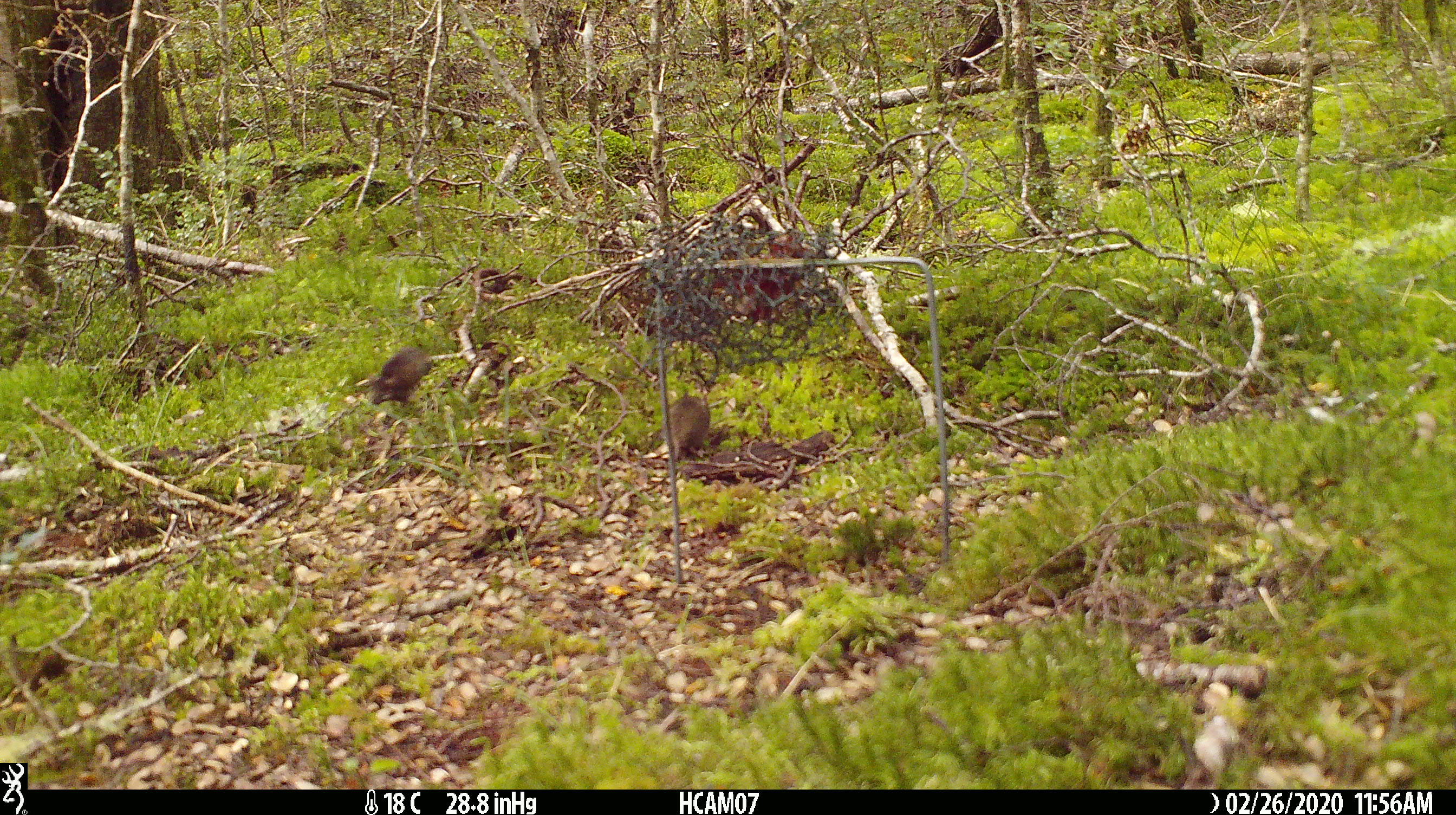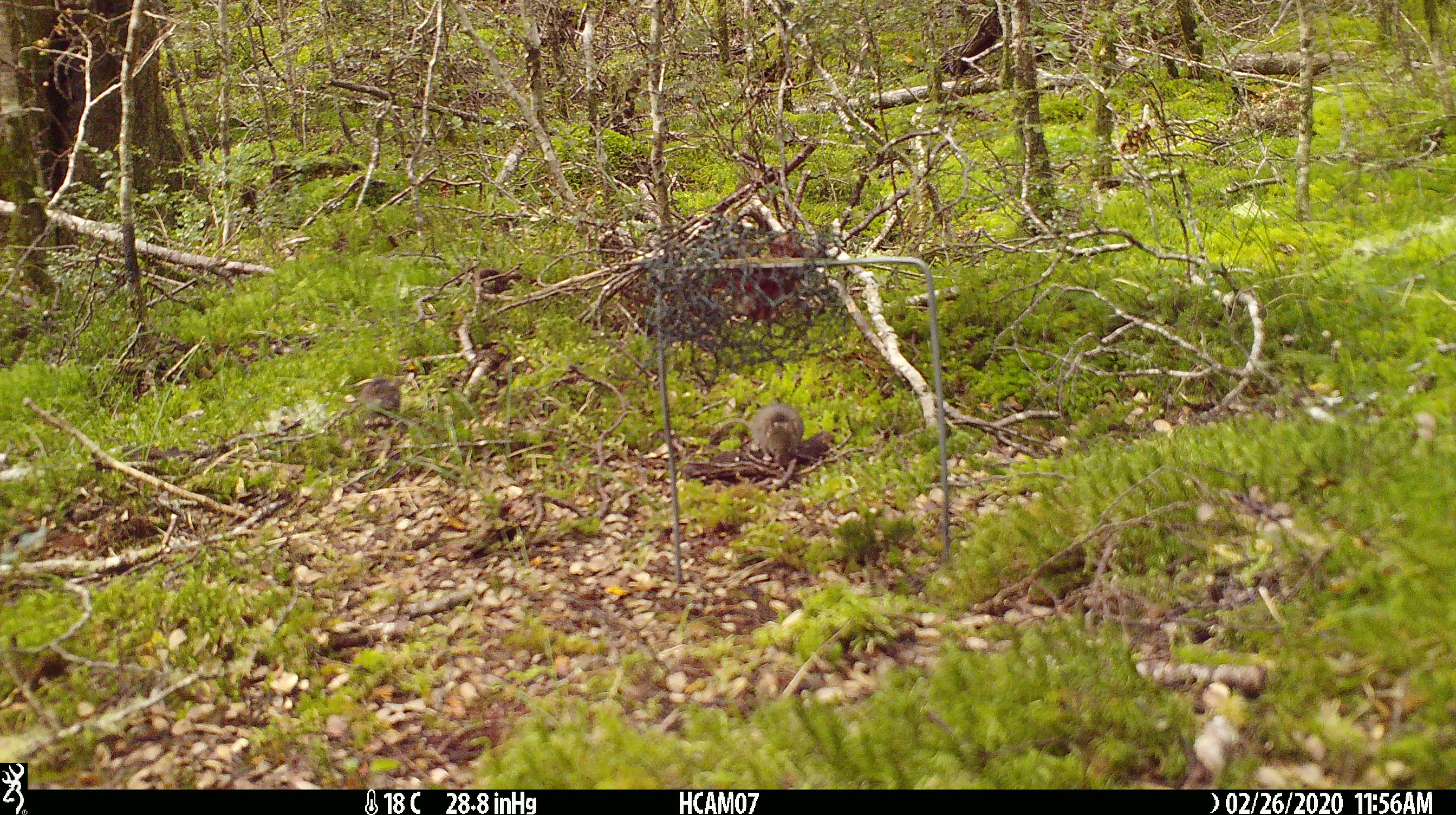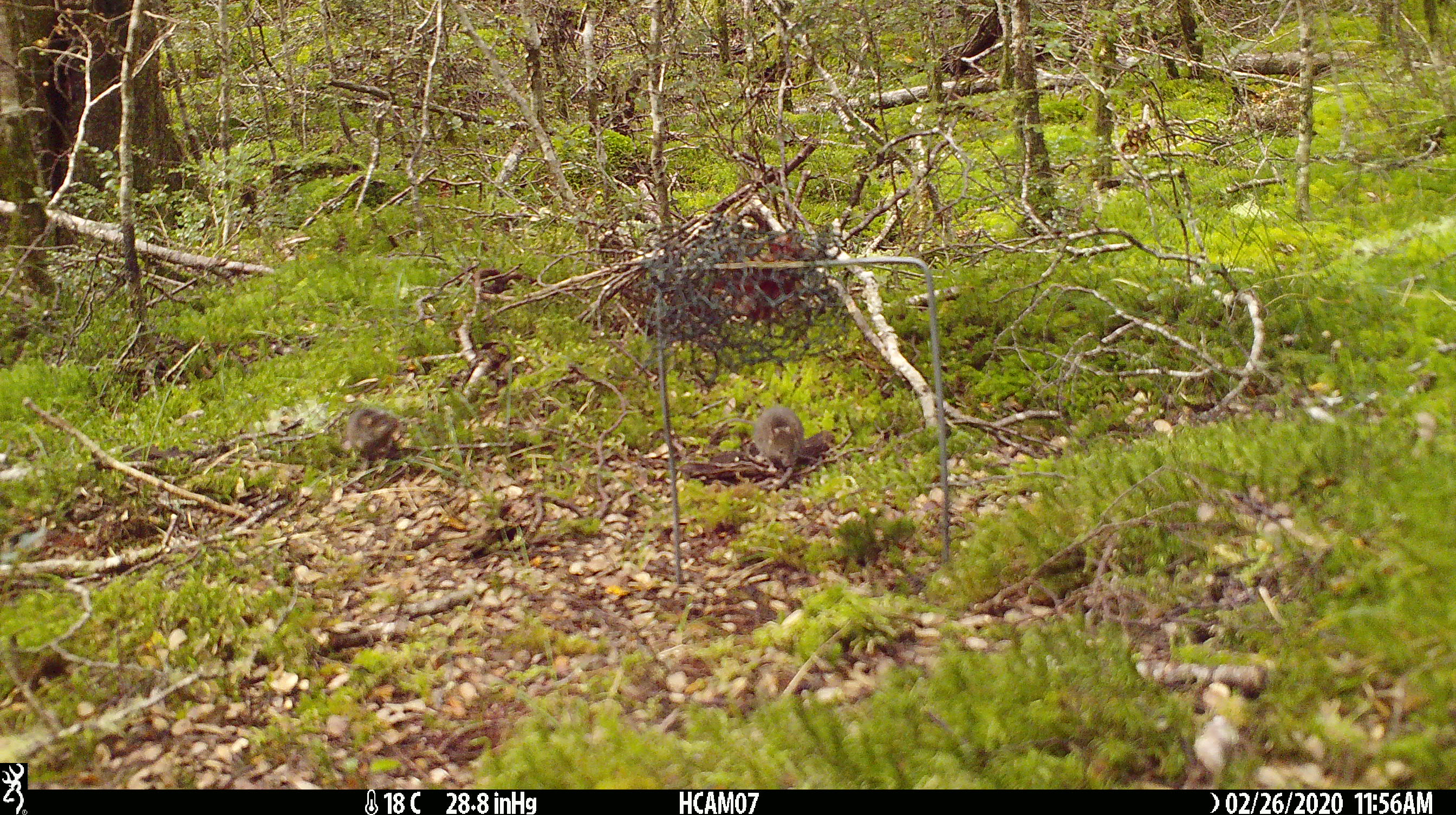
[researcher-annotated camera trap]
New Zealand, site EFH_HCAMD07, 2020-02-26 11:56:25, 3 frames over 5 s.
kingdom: Animalia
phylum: Chordata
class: Mammalia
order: Rodentia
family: Muridae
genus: Mus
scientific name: Mus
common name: mouse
Mouse (Mus).